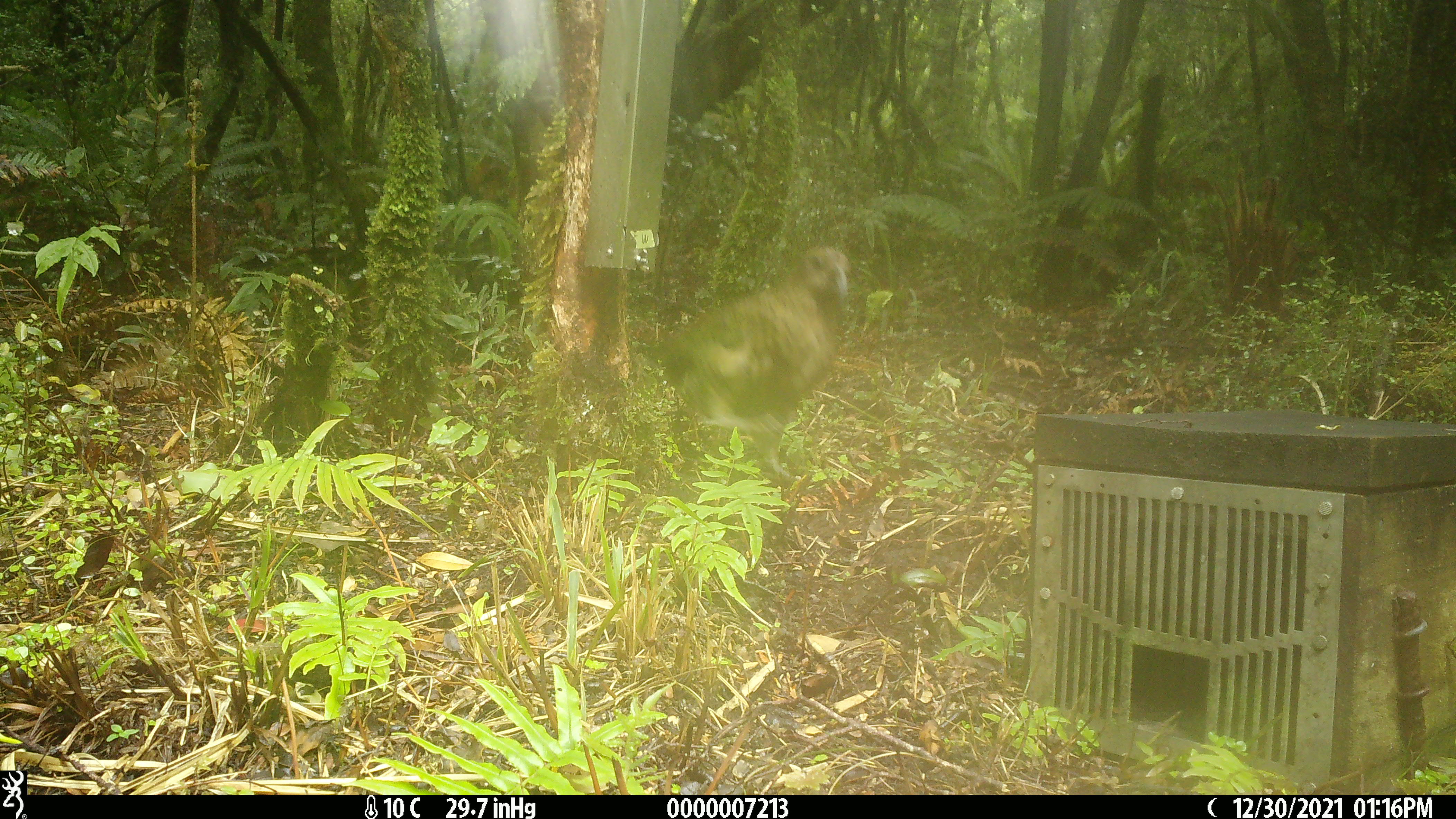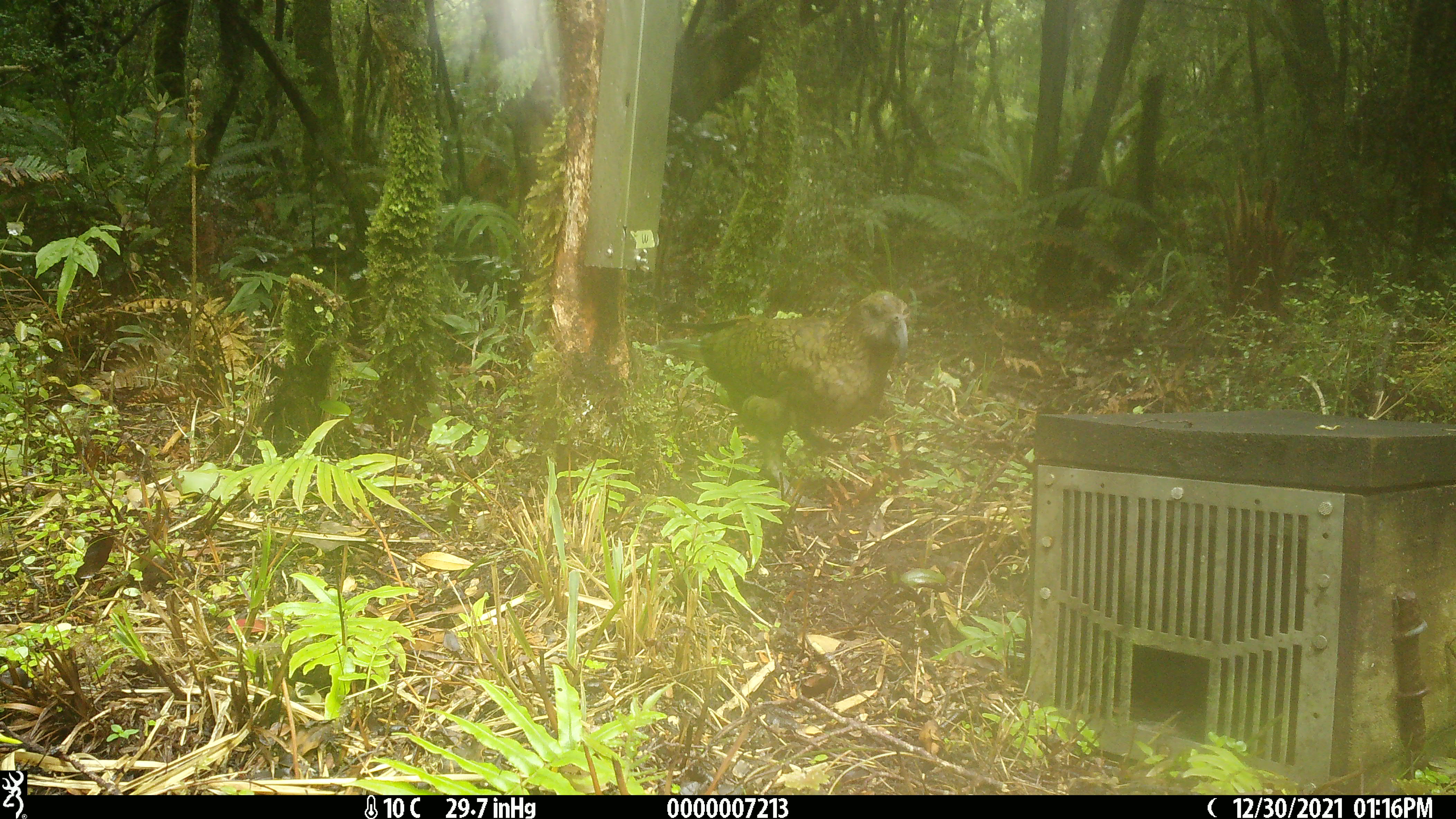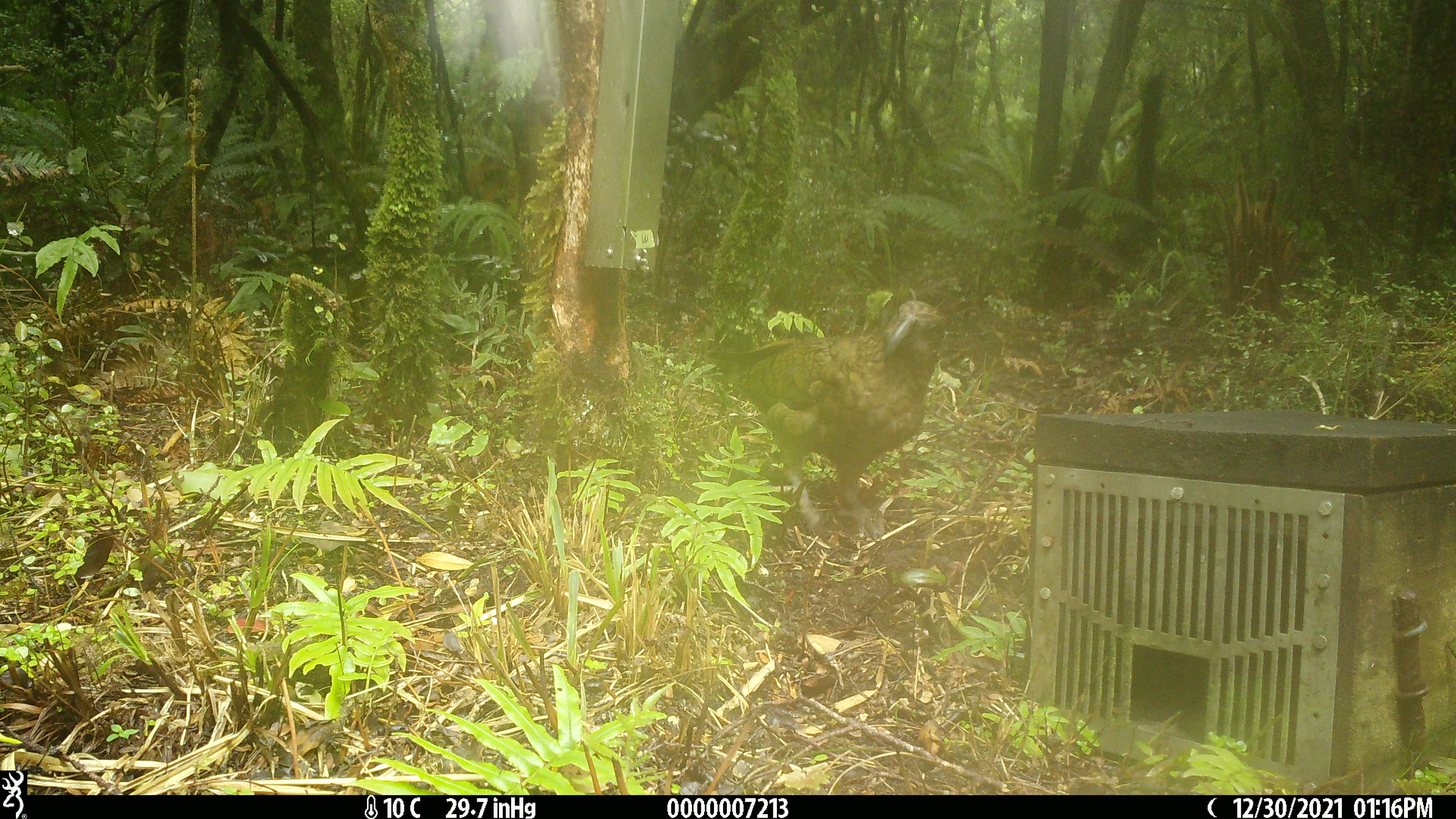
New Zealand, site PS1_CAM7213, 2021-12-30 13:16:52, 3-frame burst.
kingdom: Animalia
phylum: Chordata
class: Aves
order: Psittaciformes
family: Strigopidae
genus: Nestor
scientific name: Nestor notabilis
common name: kea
Kea (Nestor notabilis).